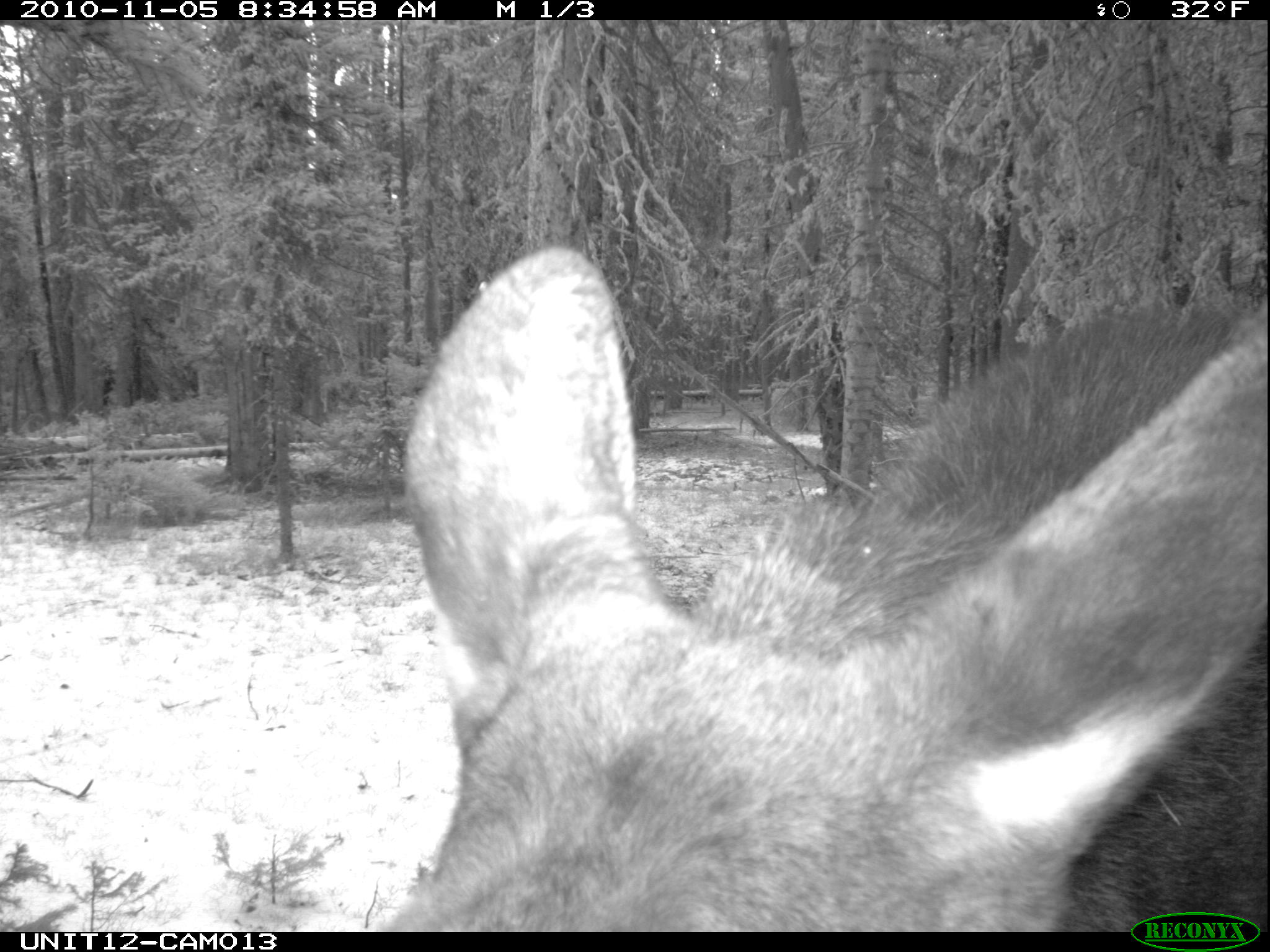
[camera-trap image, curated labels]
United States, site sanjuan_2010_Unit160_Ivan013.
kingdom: Animalia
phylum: Chordata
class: Mammalia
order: Artiodactyla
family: Cervidae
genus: Alces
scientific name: Alces alces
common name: moose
Alces alces (moose).